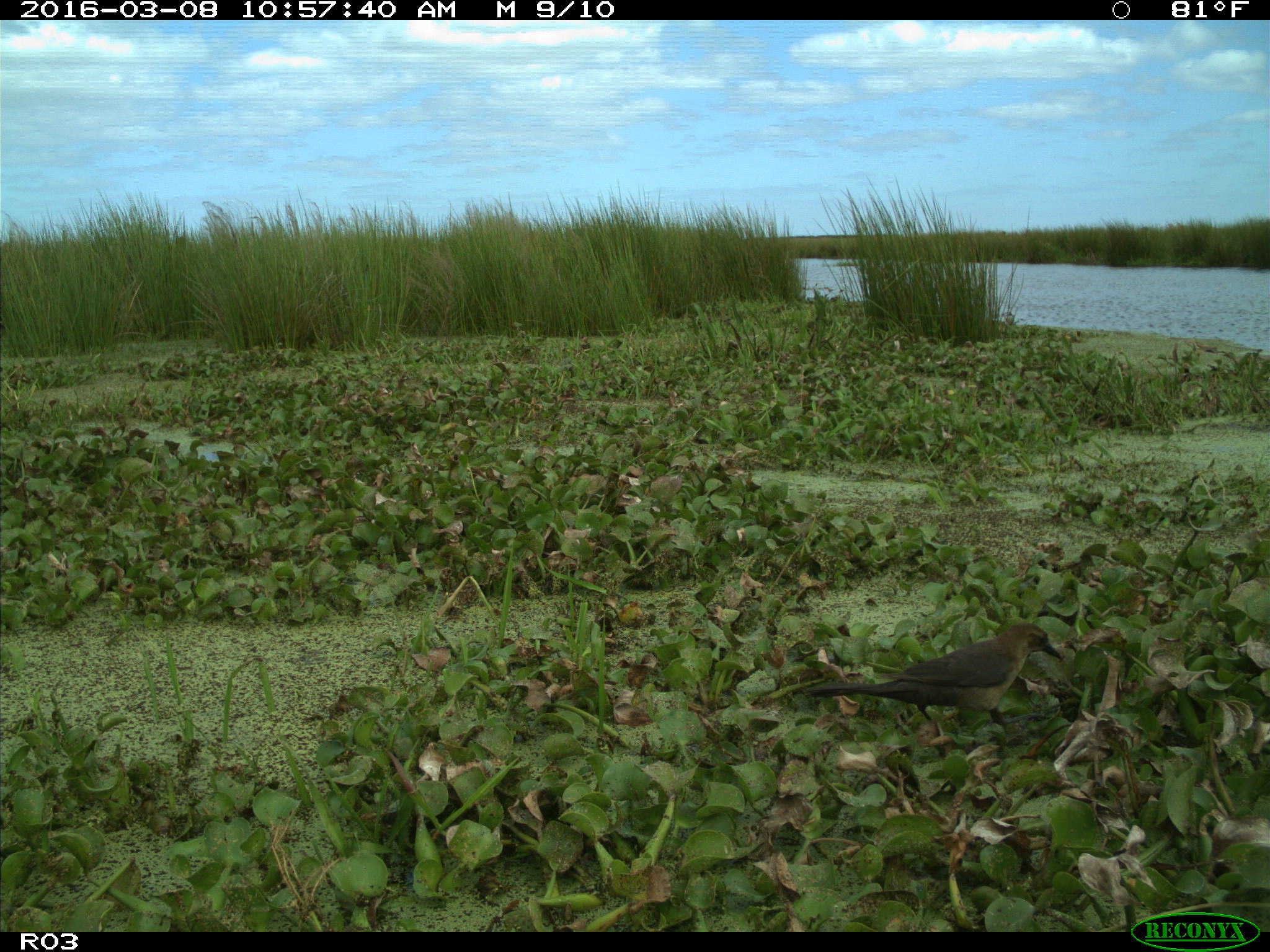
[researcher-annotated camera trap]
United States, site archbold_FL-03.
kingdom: Animalia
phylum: Chordata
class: Aves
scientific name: Aves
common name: birds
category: unidentified bird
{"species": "unidentified bird (birds) (Aves)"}